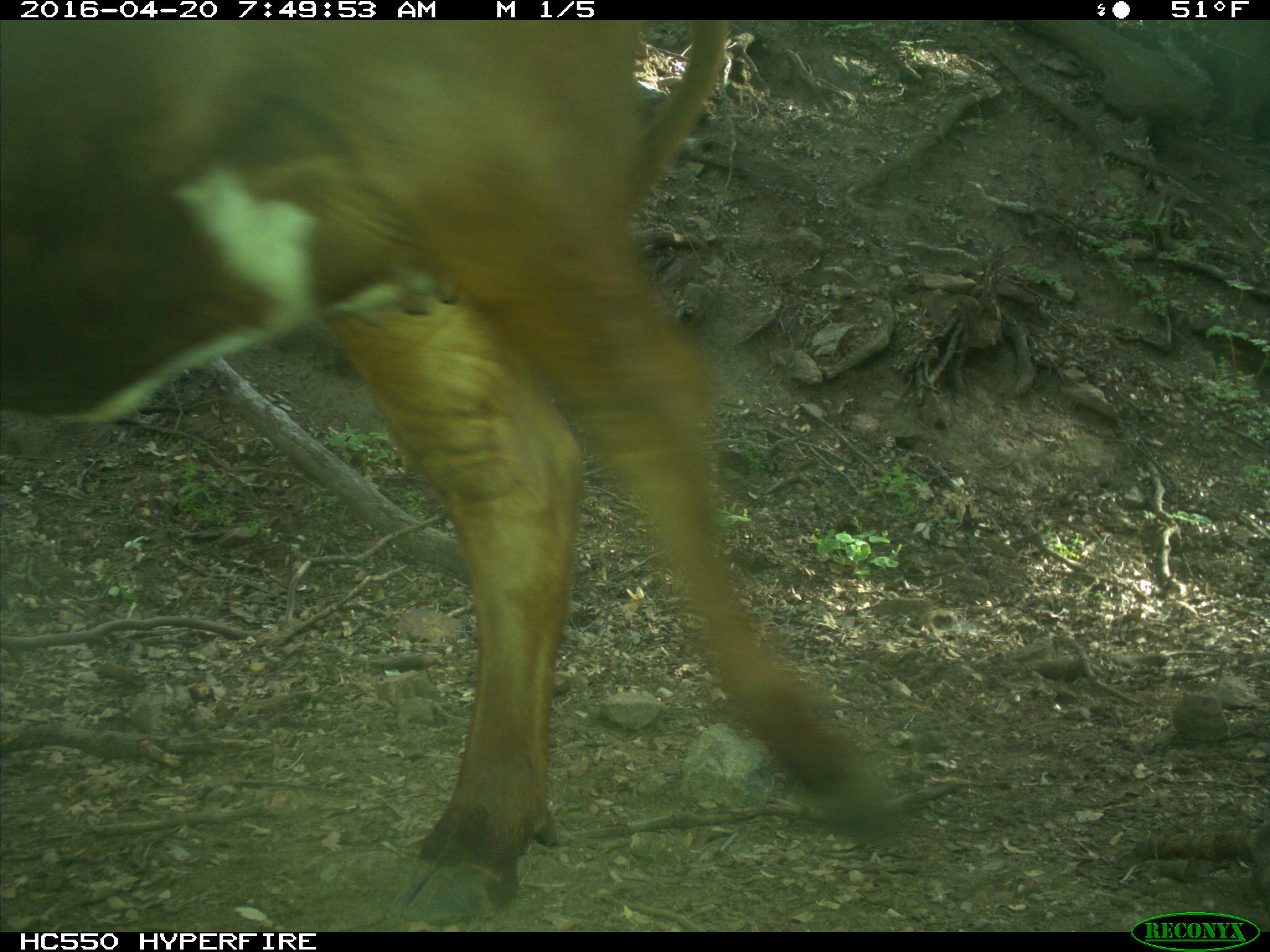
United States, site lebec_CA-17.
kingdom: Animalia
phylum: Chordata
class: Mammalia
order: Artiodactyla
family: Bovidae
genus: Bos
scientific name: Bos taurus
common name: domestic cow